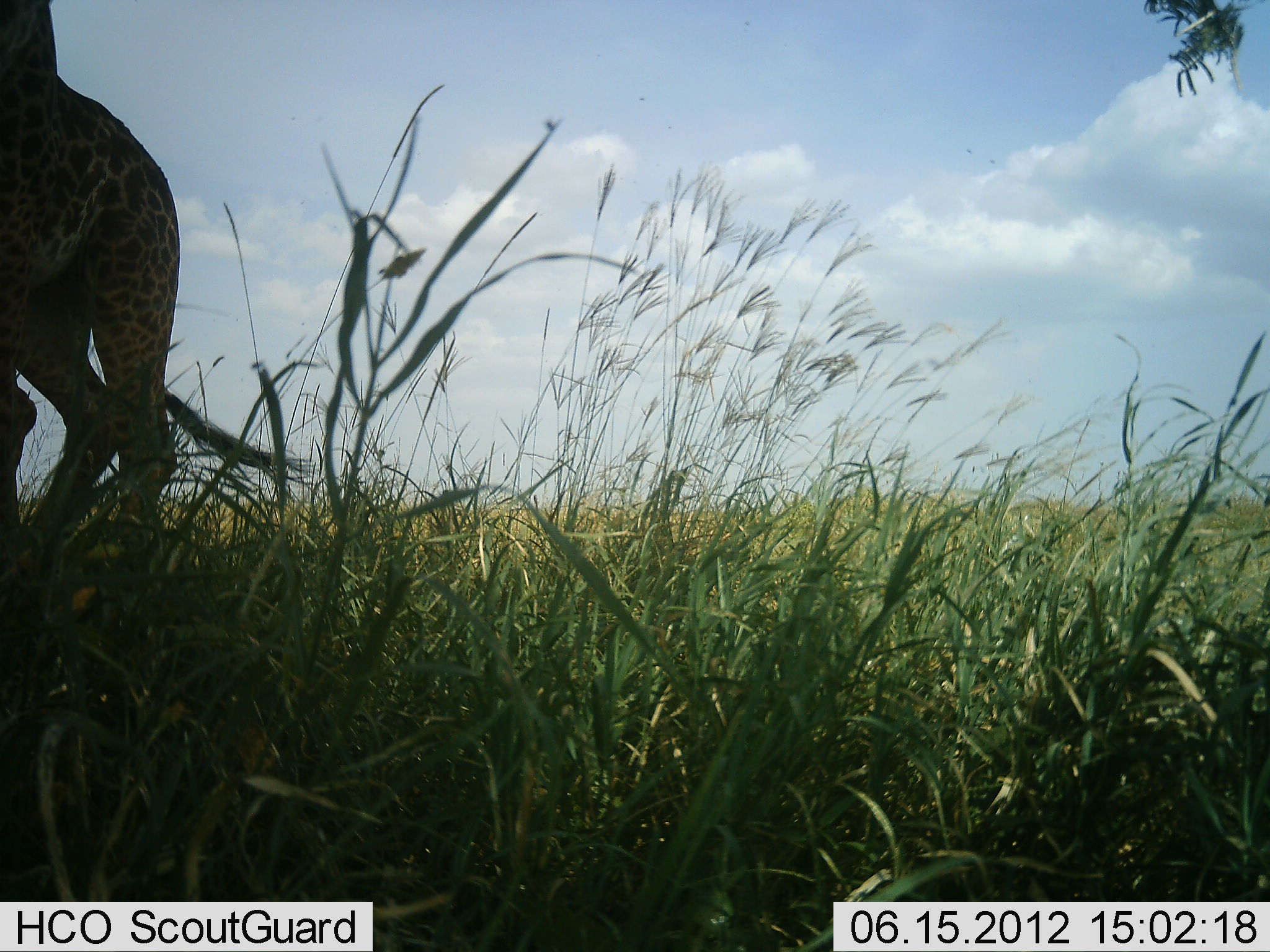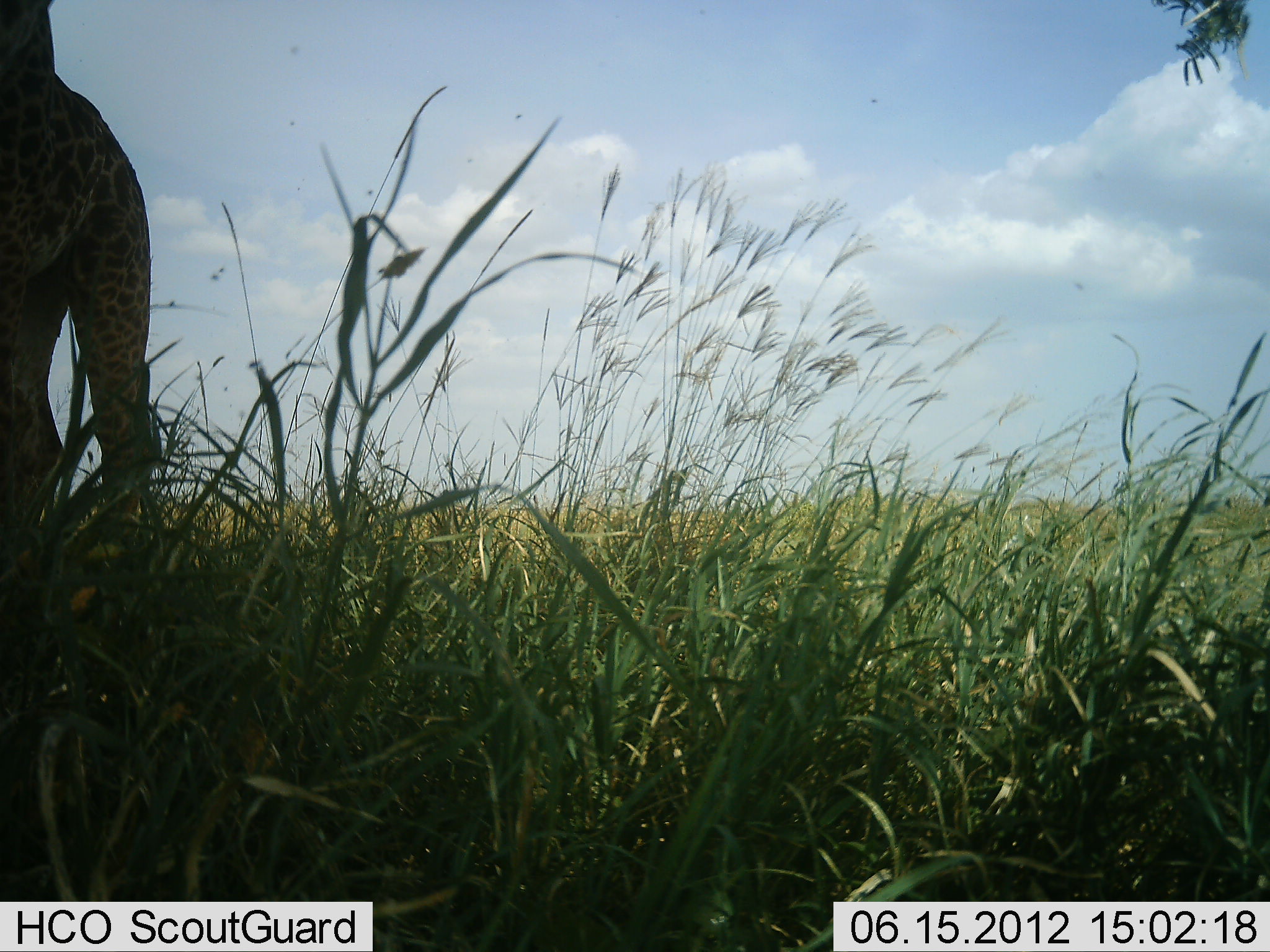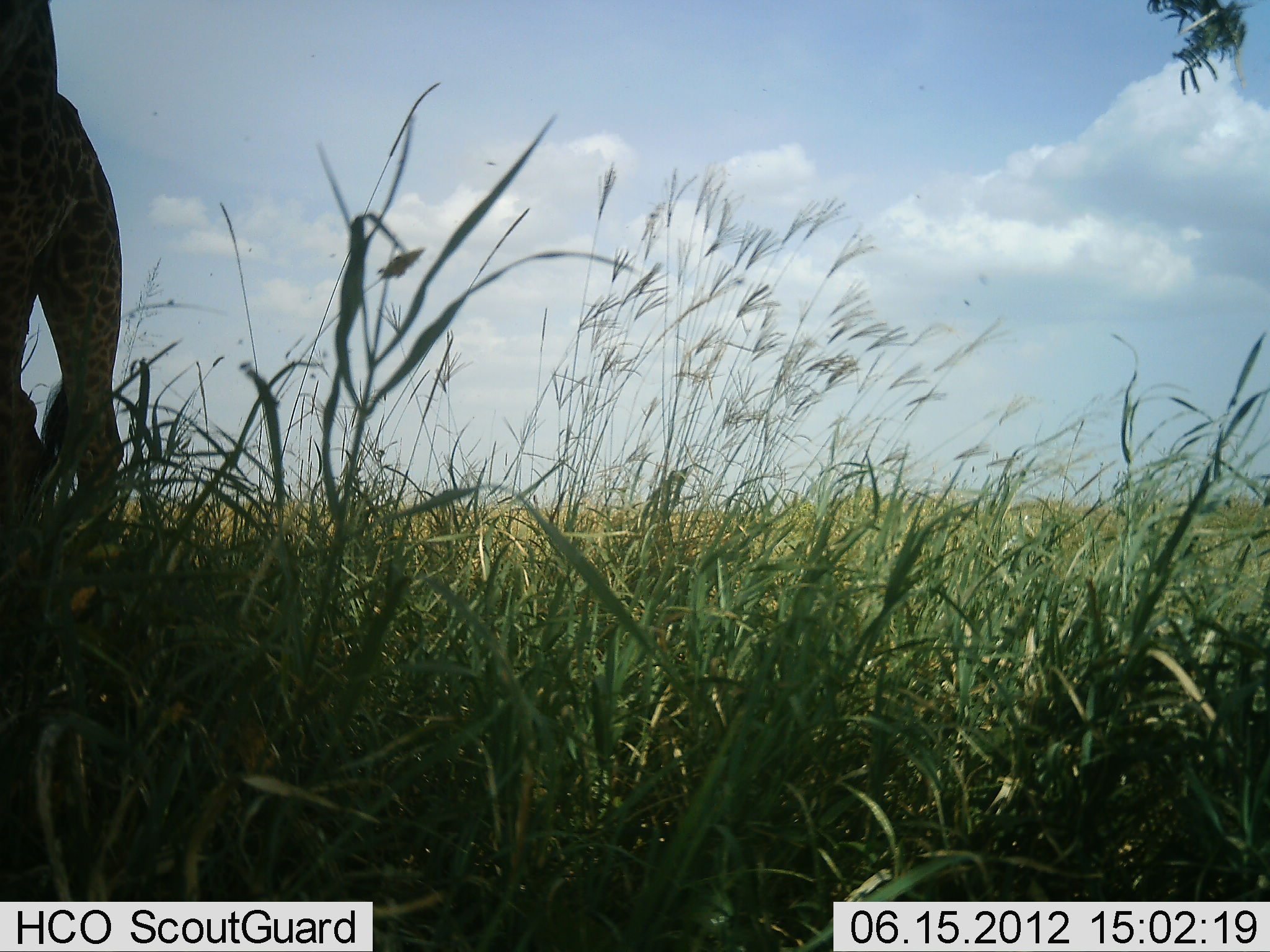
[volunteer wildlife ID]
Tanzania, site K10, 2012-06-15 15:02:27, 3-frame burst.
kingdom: Animalia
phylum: Chordata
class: Mammalia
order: Artiodactyla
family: Giraffidae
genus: Giraffa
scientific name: Giraffa camelopardalis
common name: giraffe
Giraffe (Giraffa camelopardalis), count 1. Behavior (volunteer vote fractions): standing 90%, resting 0%, moving 10%, interacting 0%. Young present (vote fraction): 0%. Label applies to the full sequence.